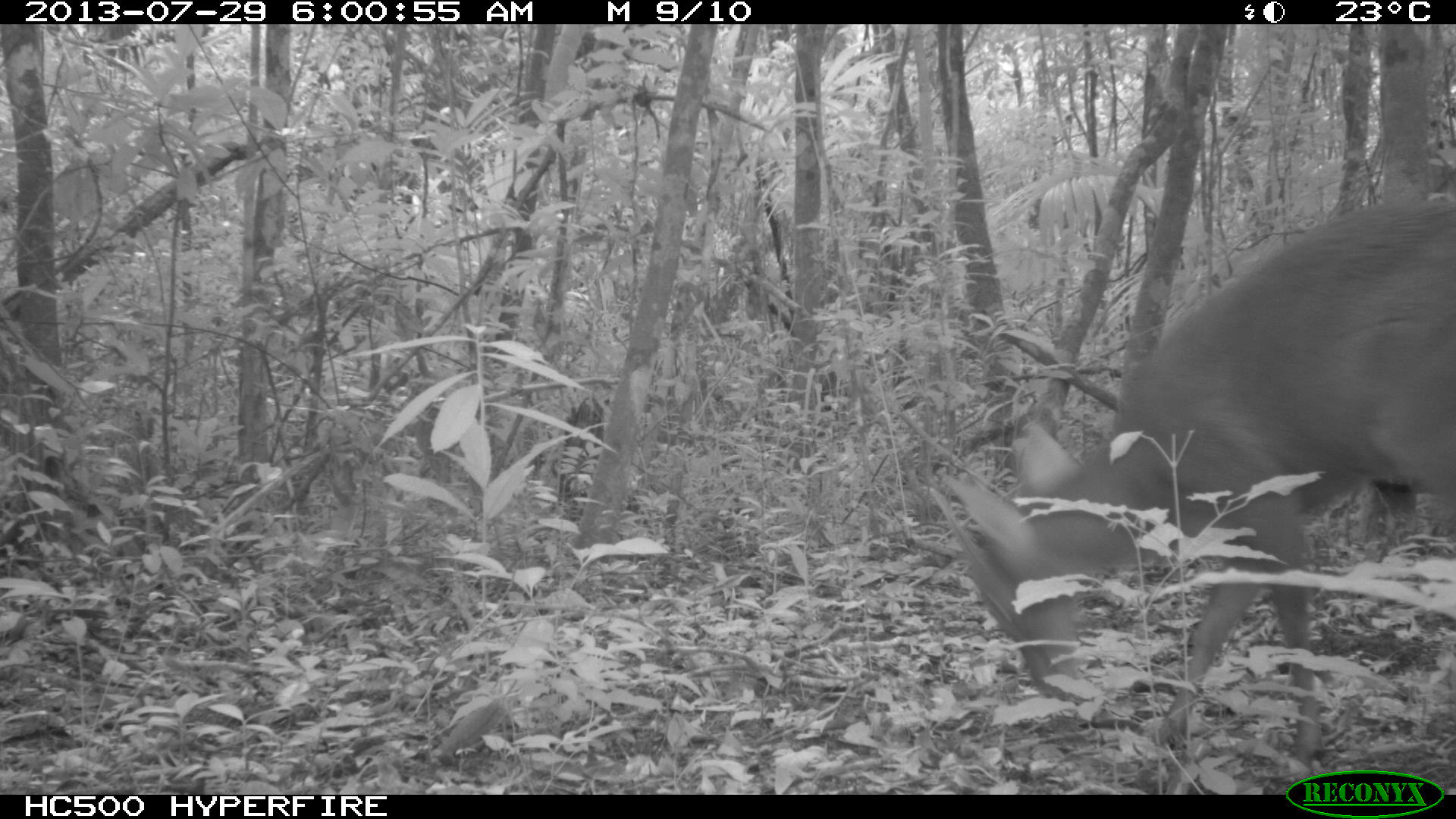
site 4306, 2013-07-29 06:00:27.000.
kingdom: Animalia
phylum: Chordata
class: Mammalia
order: Artiodactyla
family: Cervidae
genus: Mazama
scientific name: Mazama temama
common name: central american red brocket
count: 1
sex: male